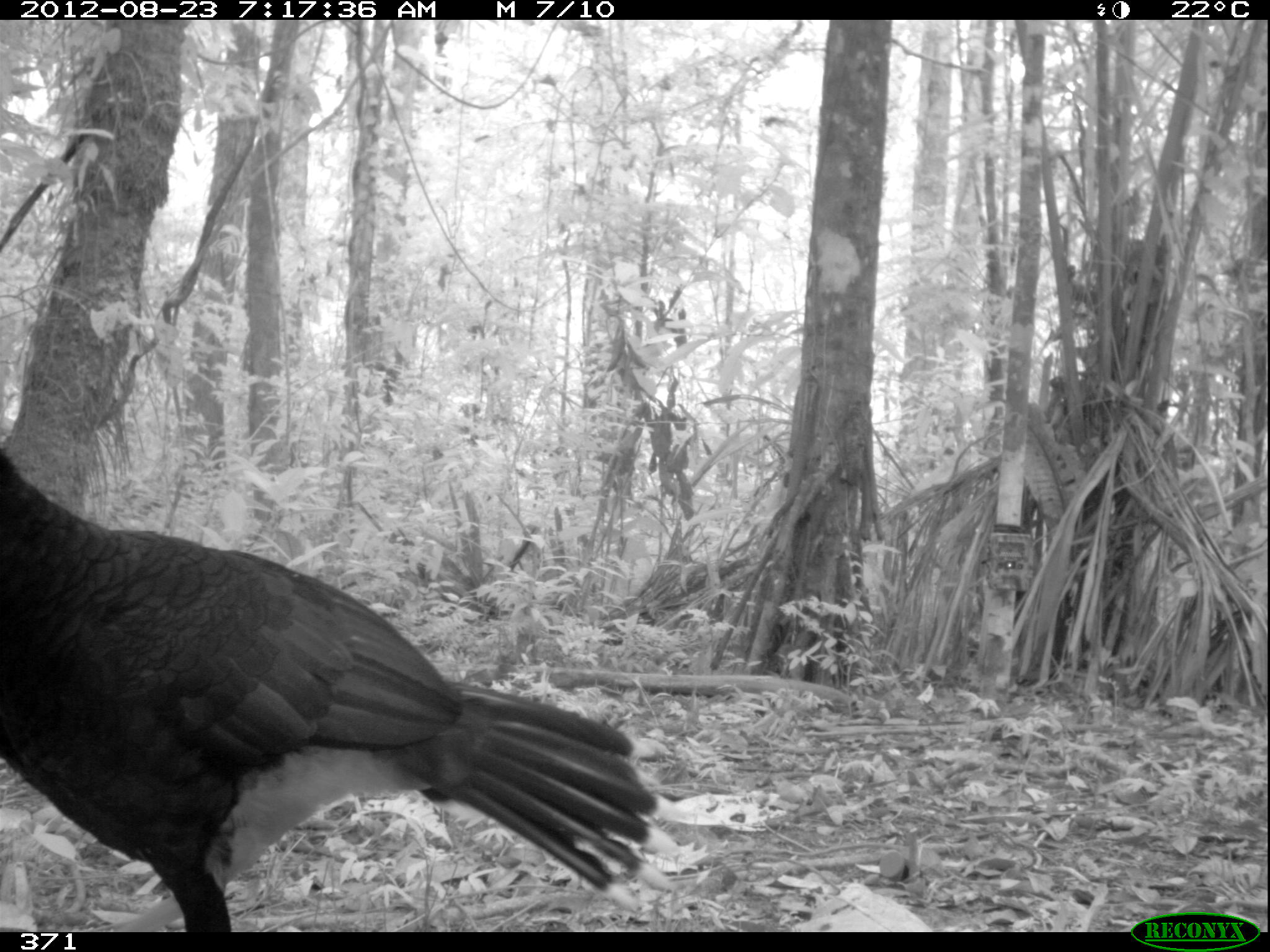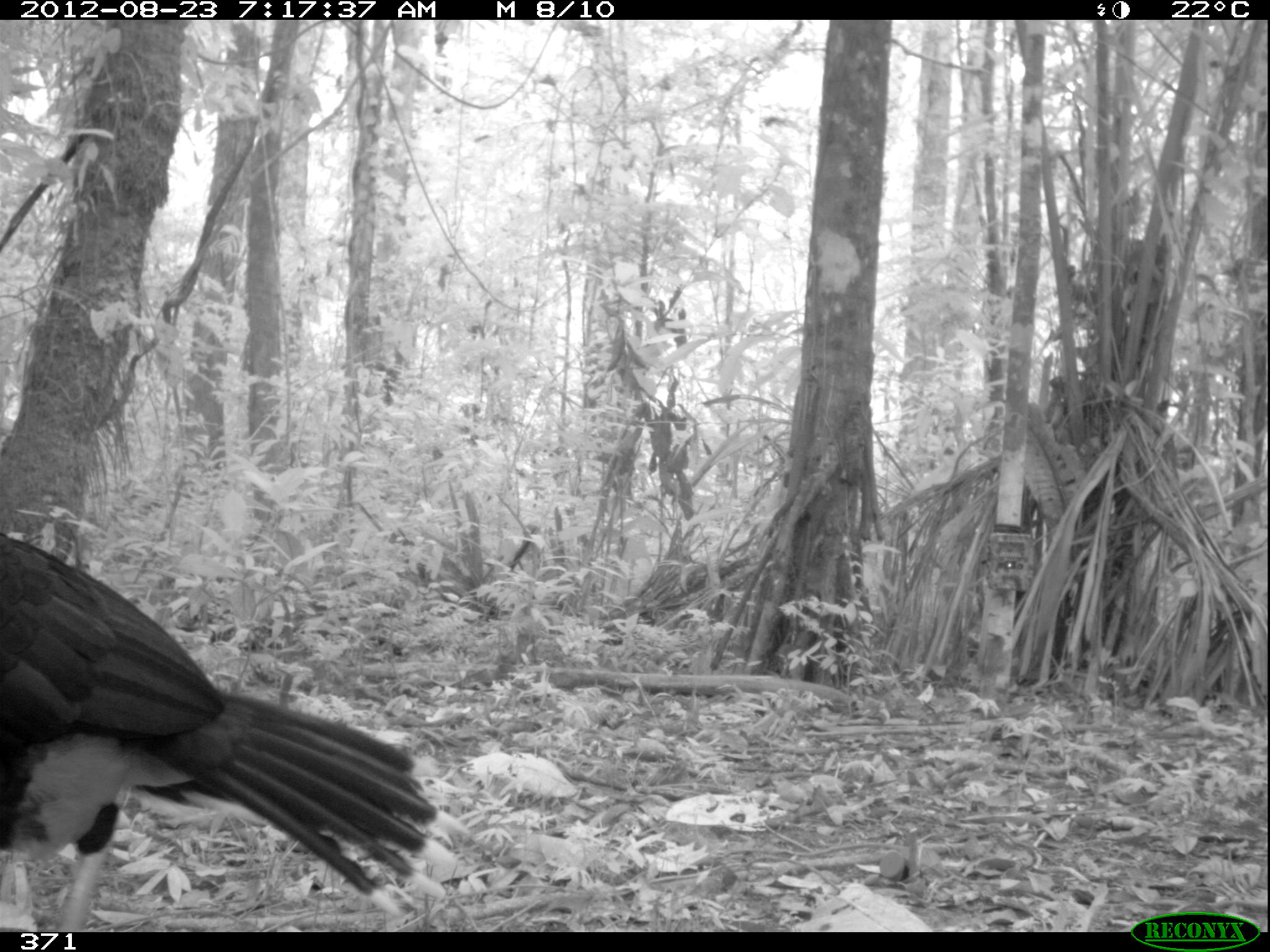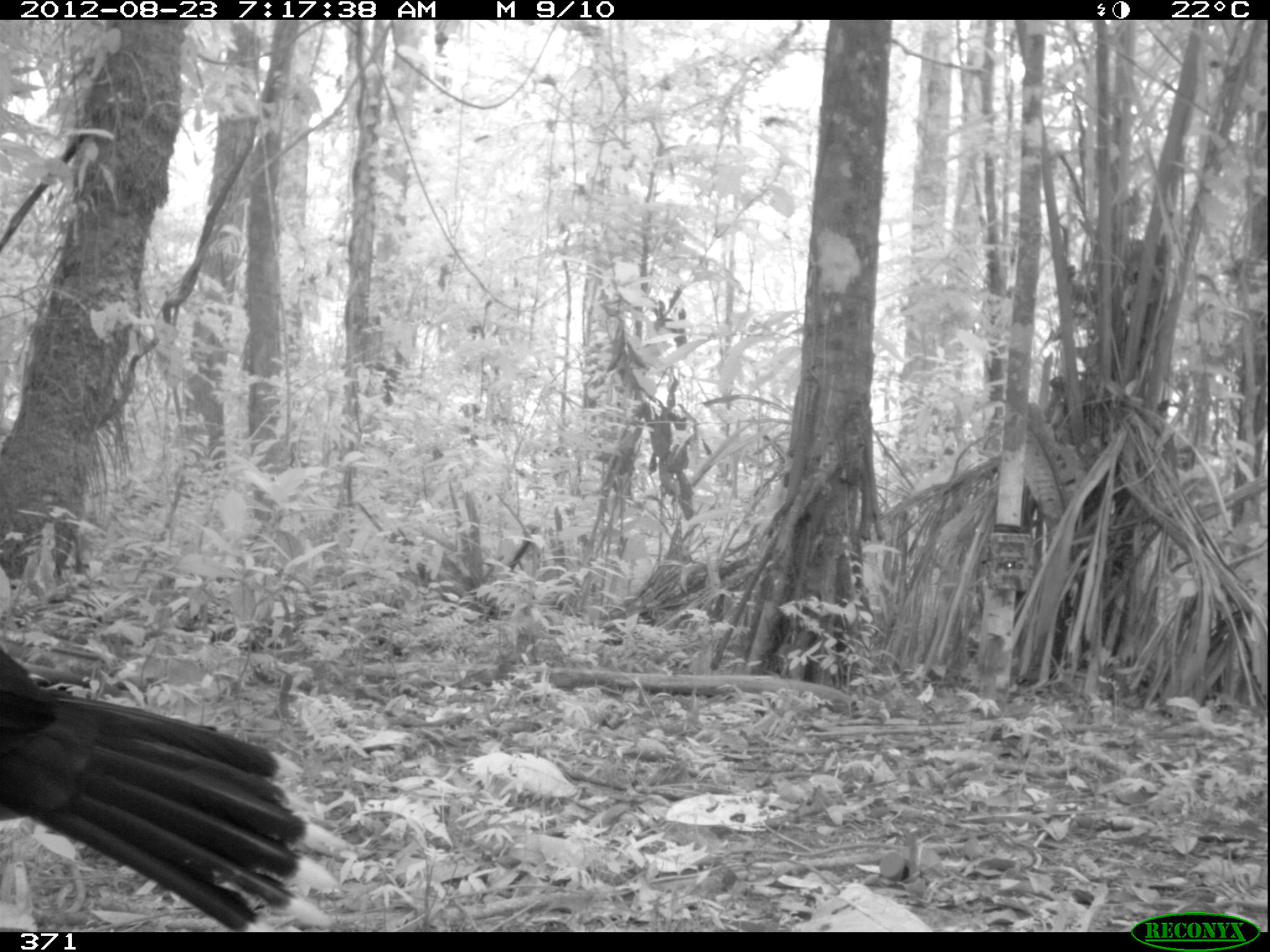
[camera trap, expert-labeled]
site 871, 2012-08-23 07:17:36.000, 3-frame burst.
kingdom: Animalia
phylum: Chordata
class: Aves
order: Galliformes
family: Cracidae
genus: Mitu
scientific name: Mitu tuberosum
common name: razor-billed curassow